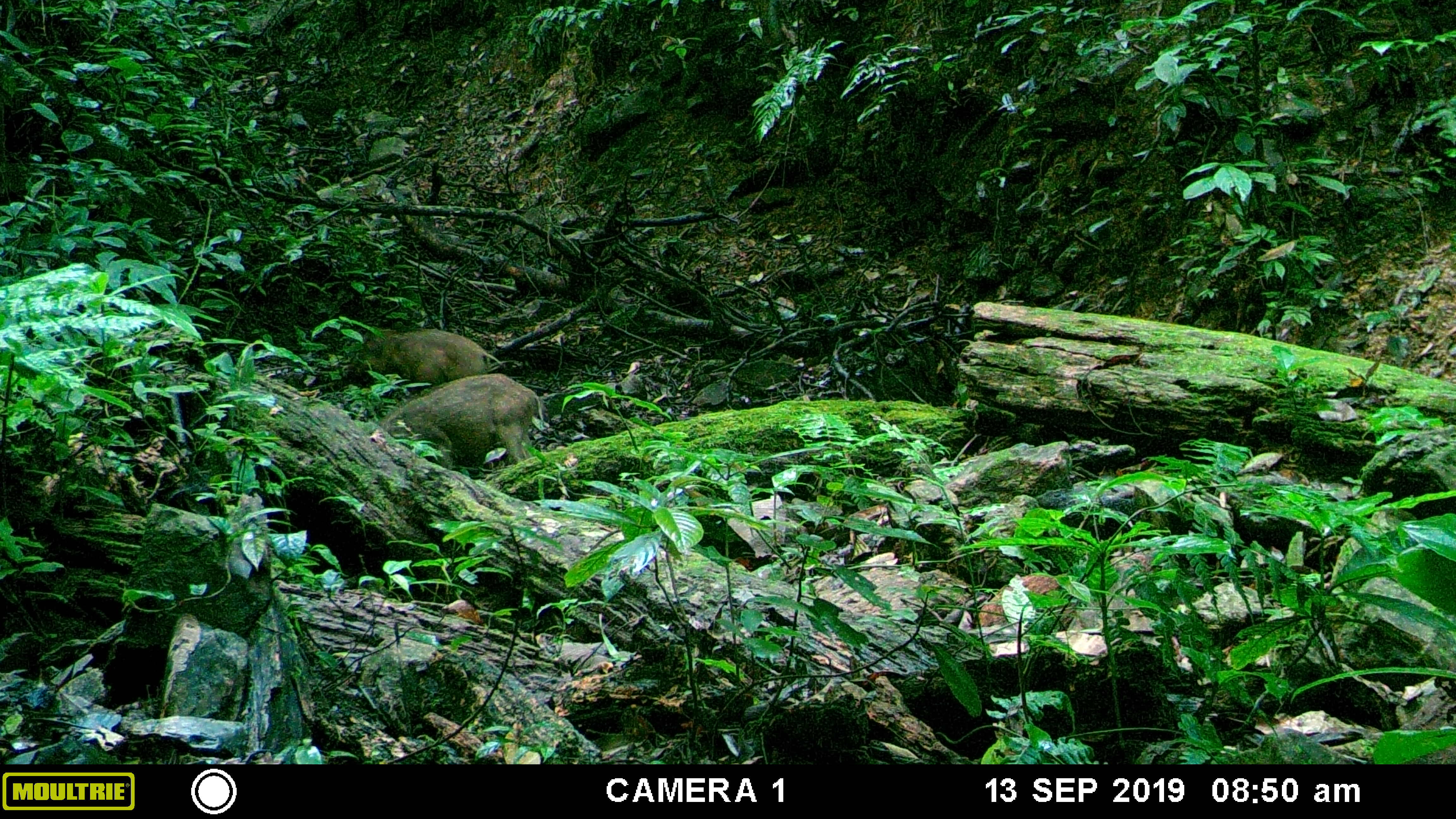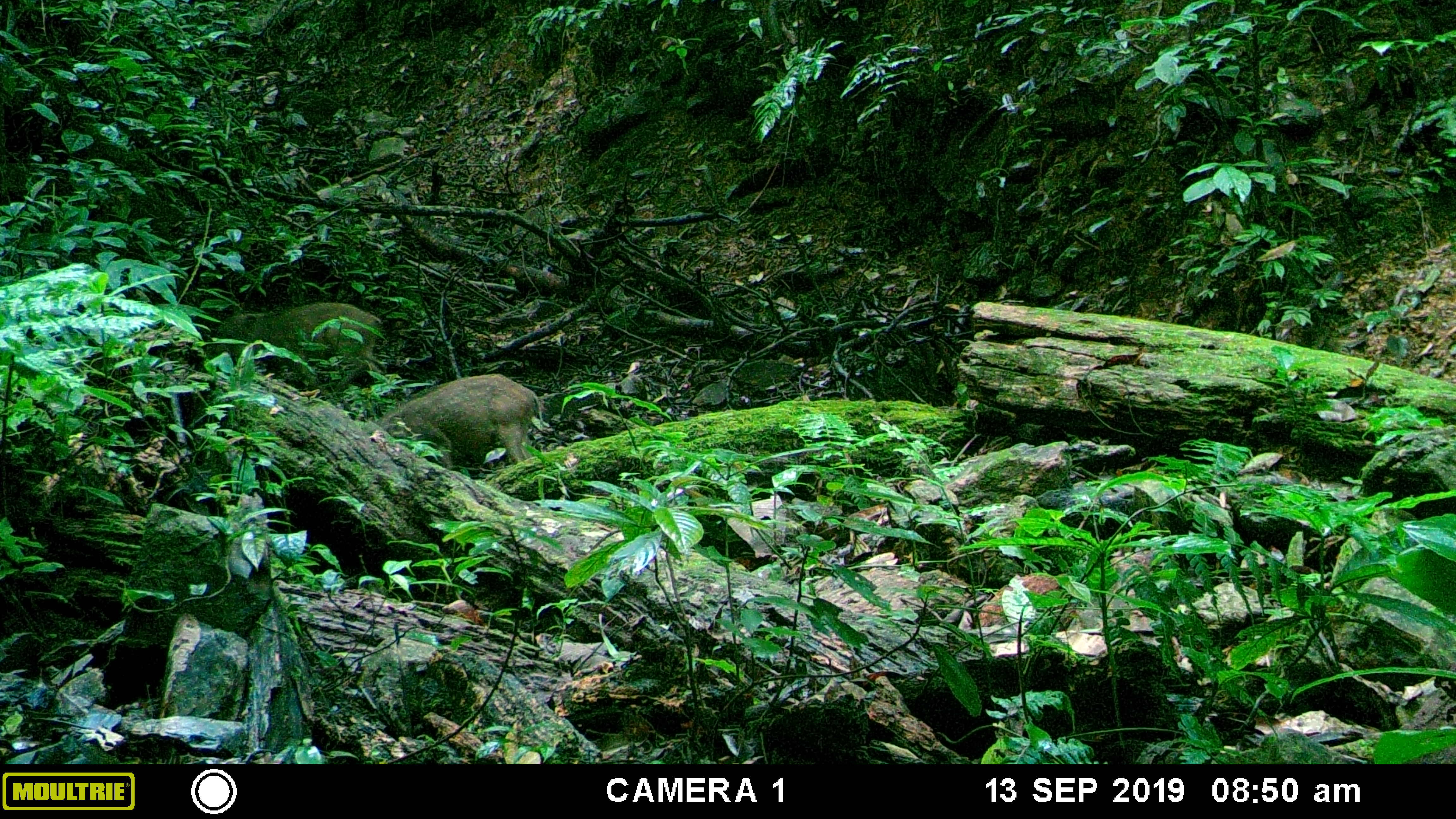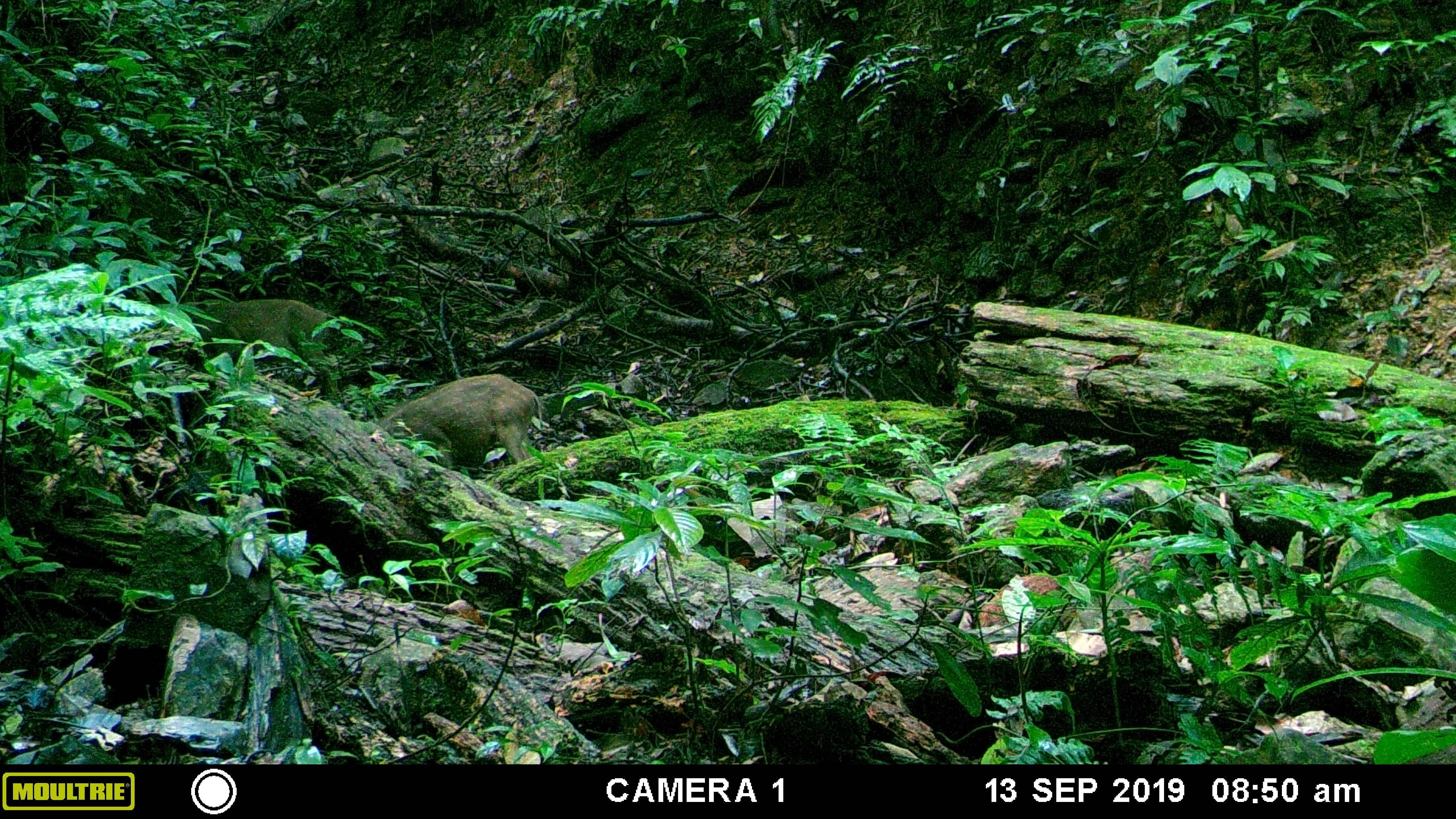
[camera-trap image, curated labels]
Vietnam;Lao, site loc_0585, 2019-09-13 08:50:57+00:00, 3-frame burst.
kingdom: Animalia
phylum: Chordata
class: Mammalia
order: Artiodactyla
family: Suidae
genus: Sus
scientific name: Sus scrofa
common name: eurasian wild pig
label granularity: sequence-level